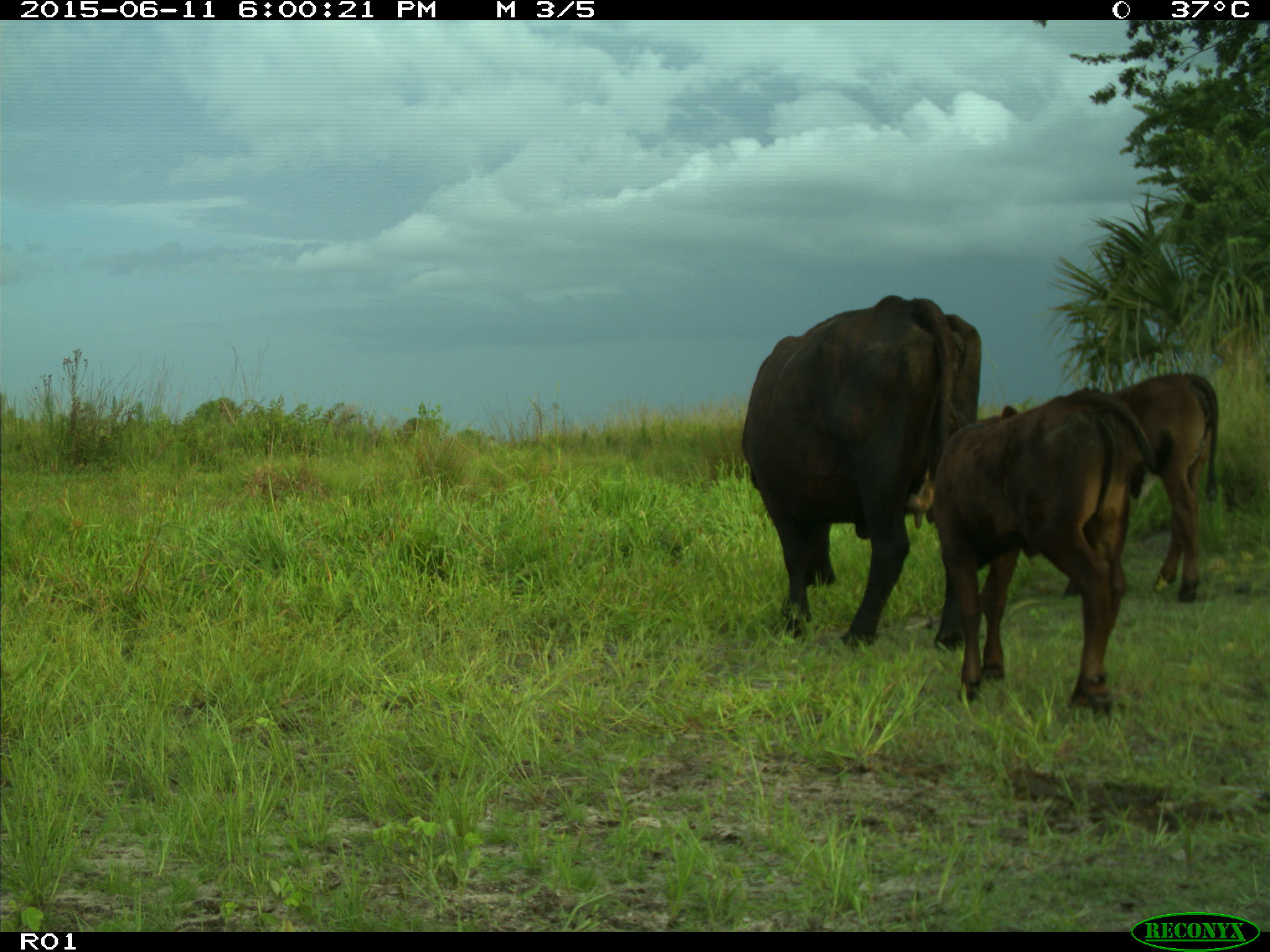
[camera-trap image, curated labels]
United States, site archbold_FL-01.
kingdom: Animalia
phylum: Chordata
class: Mammalia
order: Artiodactyla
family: Bovidae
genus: Bos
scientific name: Bos taurus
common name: domestic cow